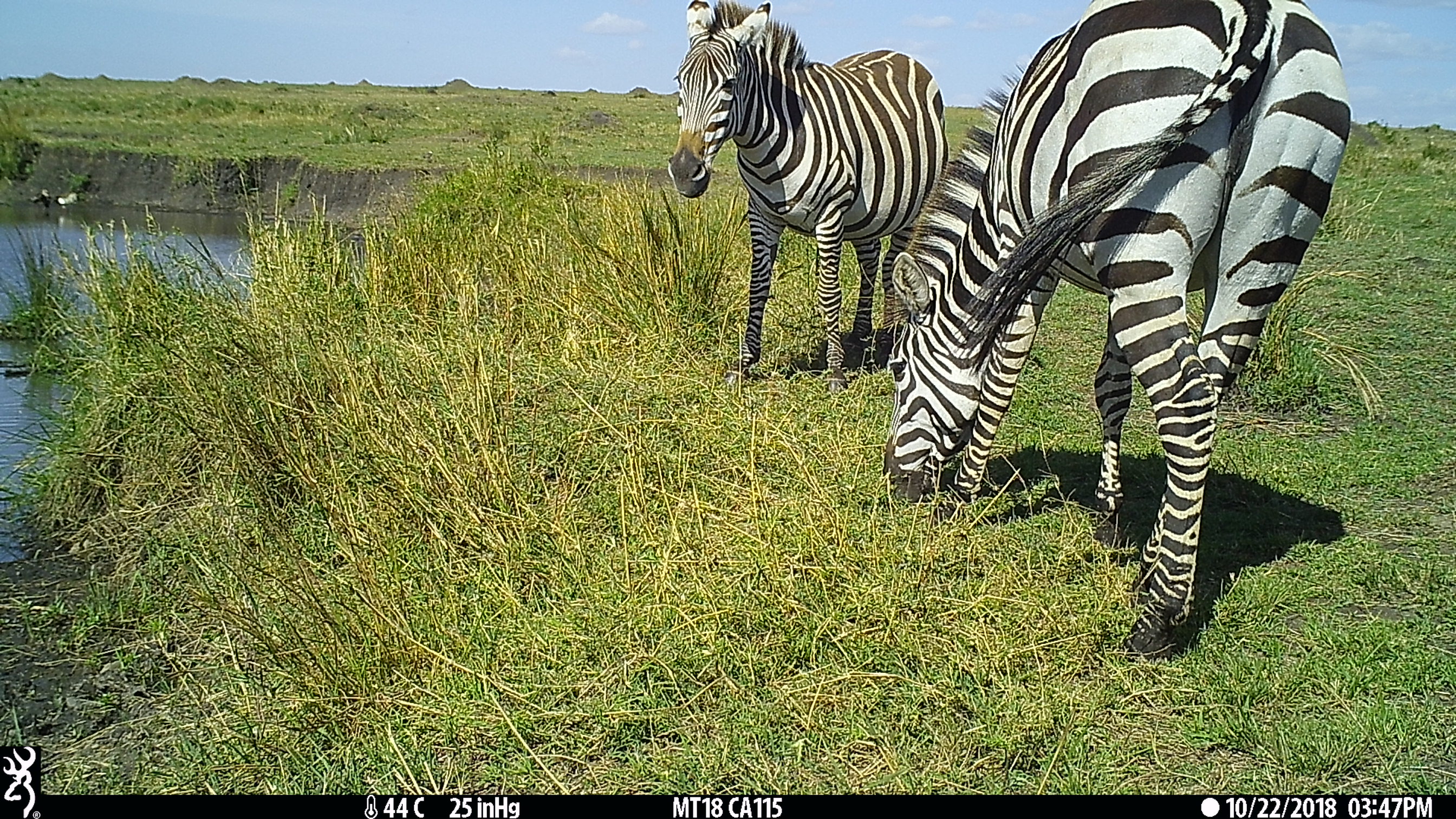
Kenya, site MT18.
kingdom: Animalia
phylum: Chordata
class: Mammalia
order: Perissodactyla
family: Equidae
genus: Equus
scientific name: Equus quagga burchellii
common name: burchell's zebra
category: zebra